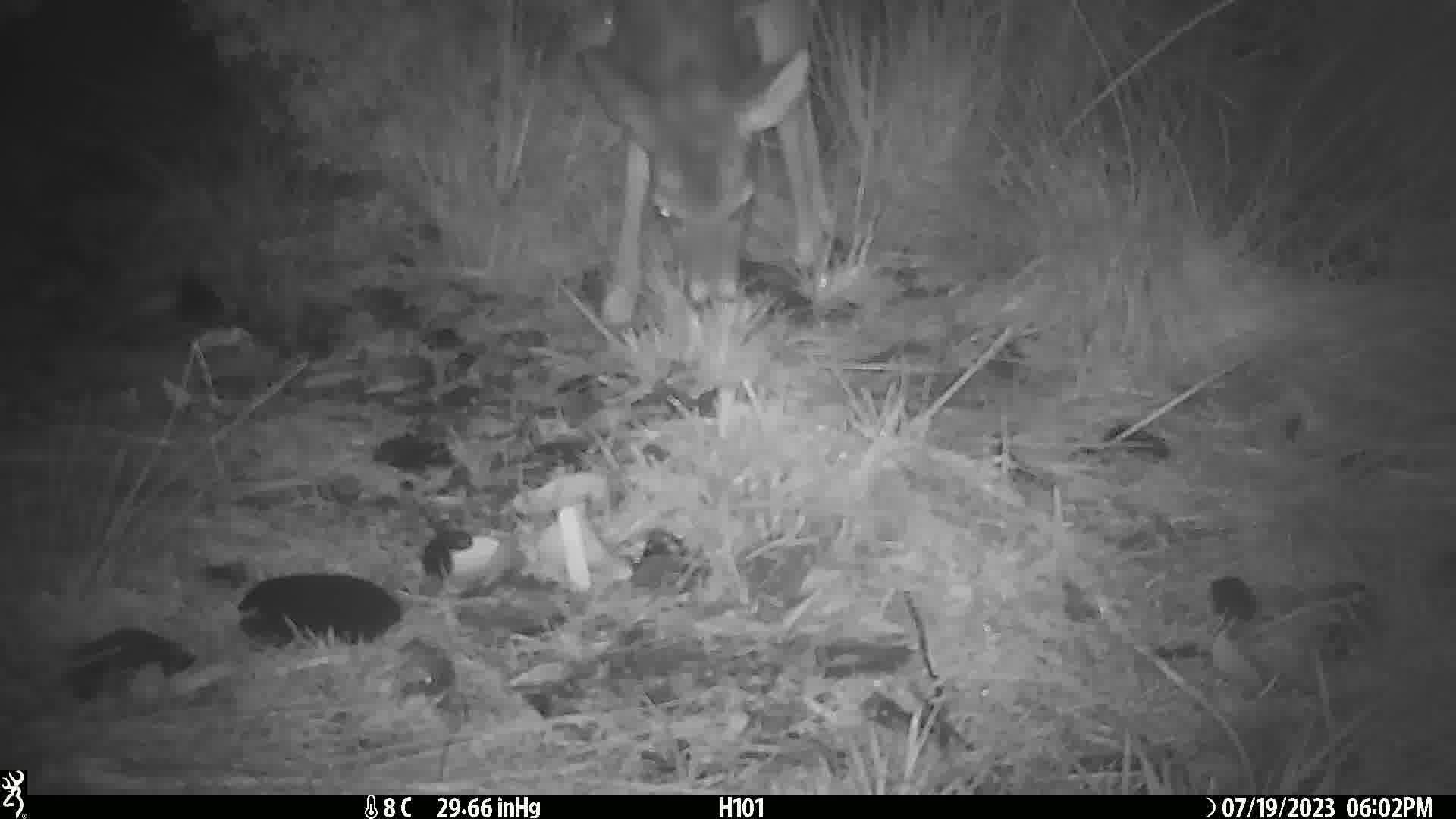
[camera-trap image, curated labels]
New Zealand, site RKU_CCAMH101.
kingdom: Animalia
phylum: Chordata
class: Mammalia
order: Artiodactyla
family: Cervidae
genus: Odocoileus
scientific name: Odocoileus virginianus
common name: white-tailed deer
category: white tailed deer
White tailed deer (white-tailed deer) (Odocoileus virginianus).